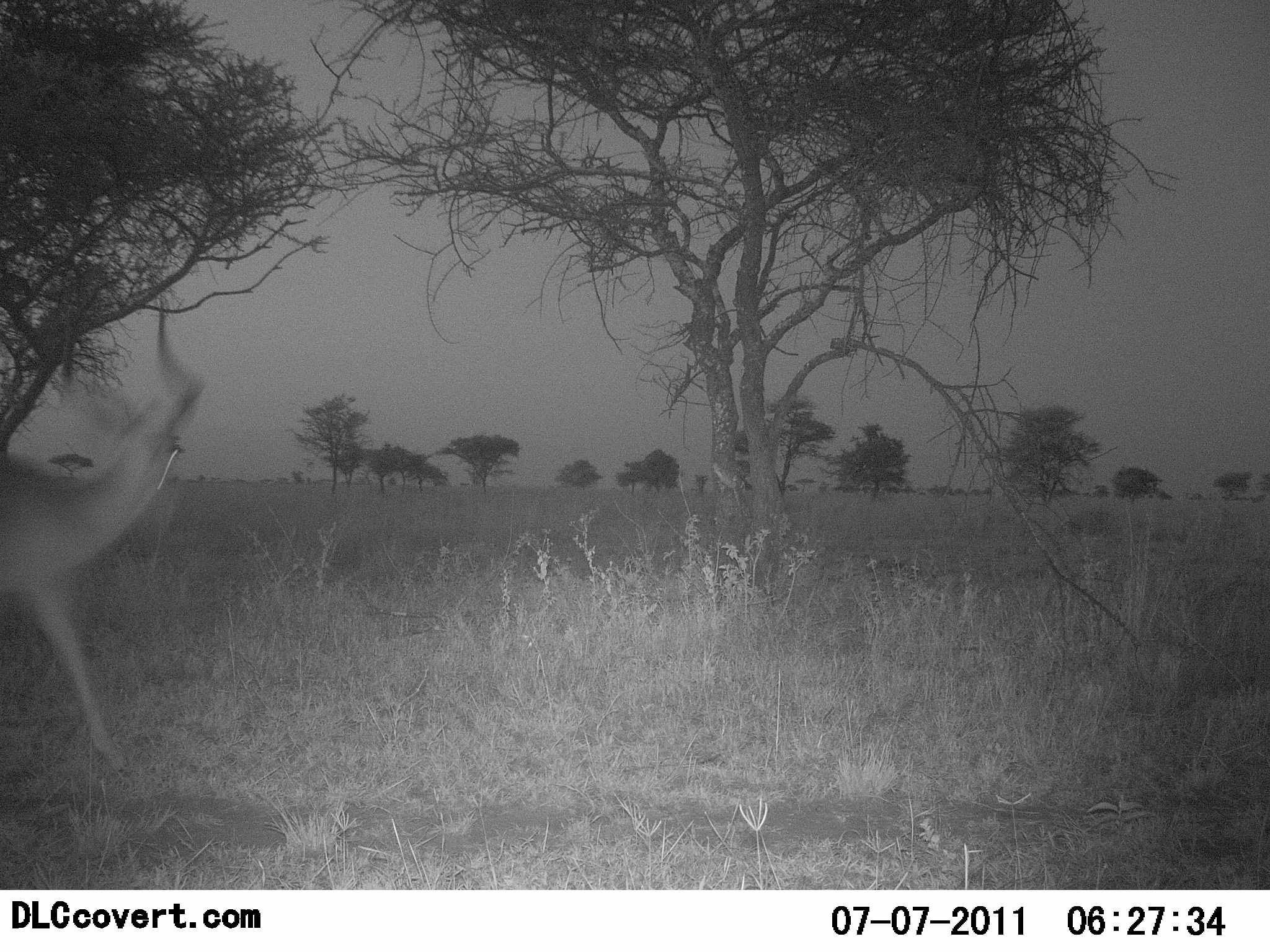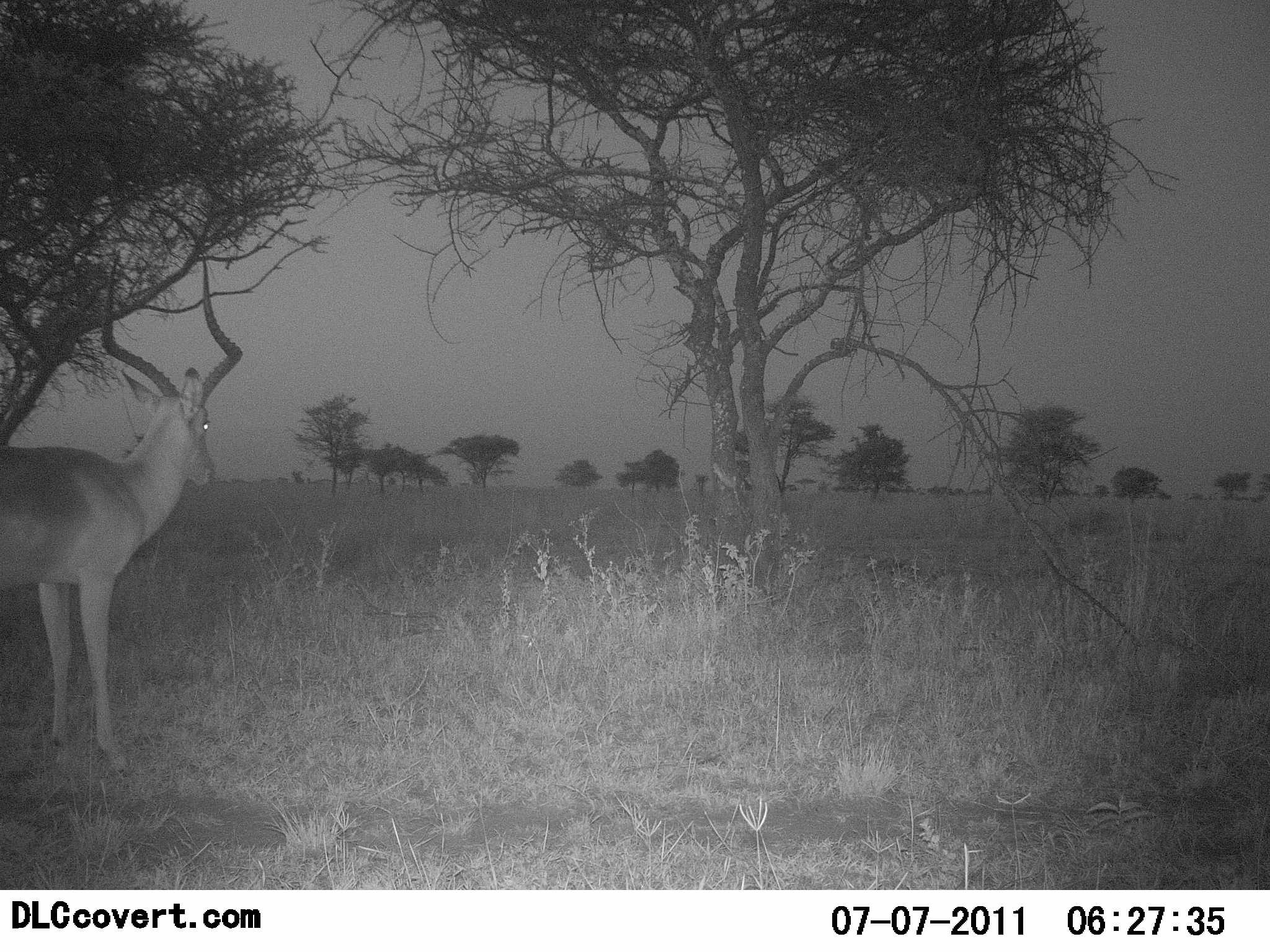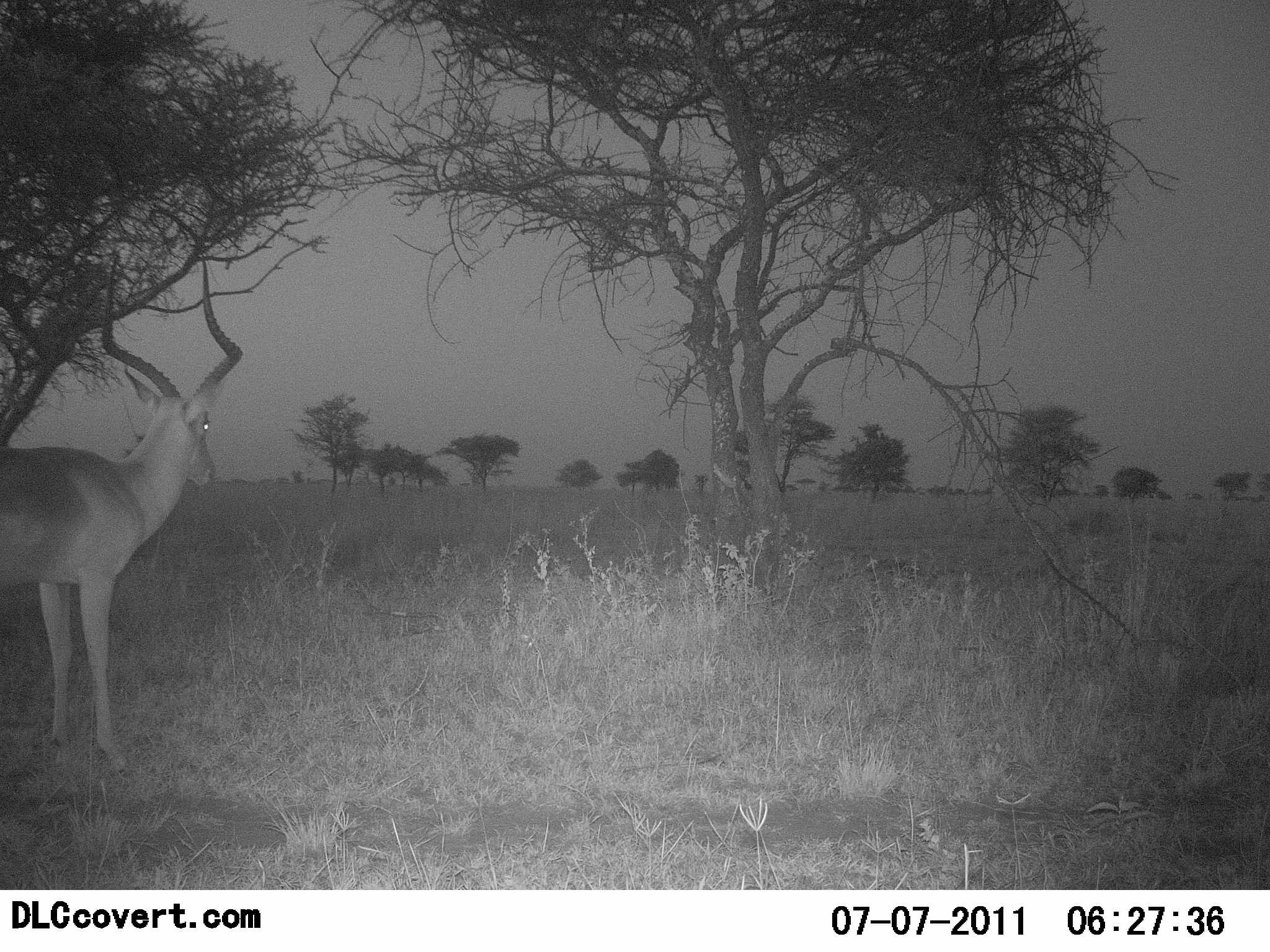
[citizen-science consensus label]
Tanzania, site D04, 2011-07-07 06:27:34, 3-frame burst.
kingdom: Animalia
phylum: Chordata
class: Mammalia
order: Artiodactyla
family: Bovidae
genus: Aepyceros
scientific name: Aepyceros melampus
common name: impala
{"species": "impala (Aepyceros melampus)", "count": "1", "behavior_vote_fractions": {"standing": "100%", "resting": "0%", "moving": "0%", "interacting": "0%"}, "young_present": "0%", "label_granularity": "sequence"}